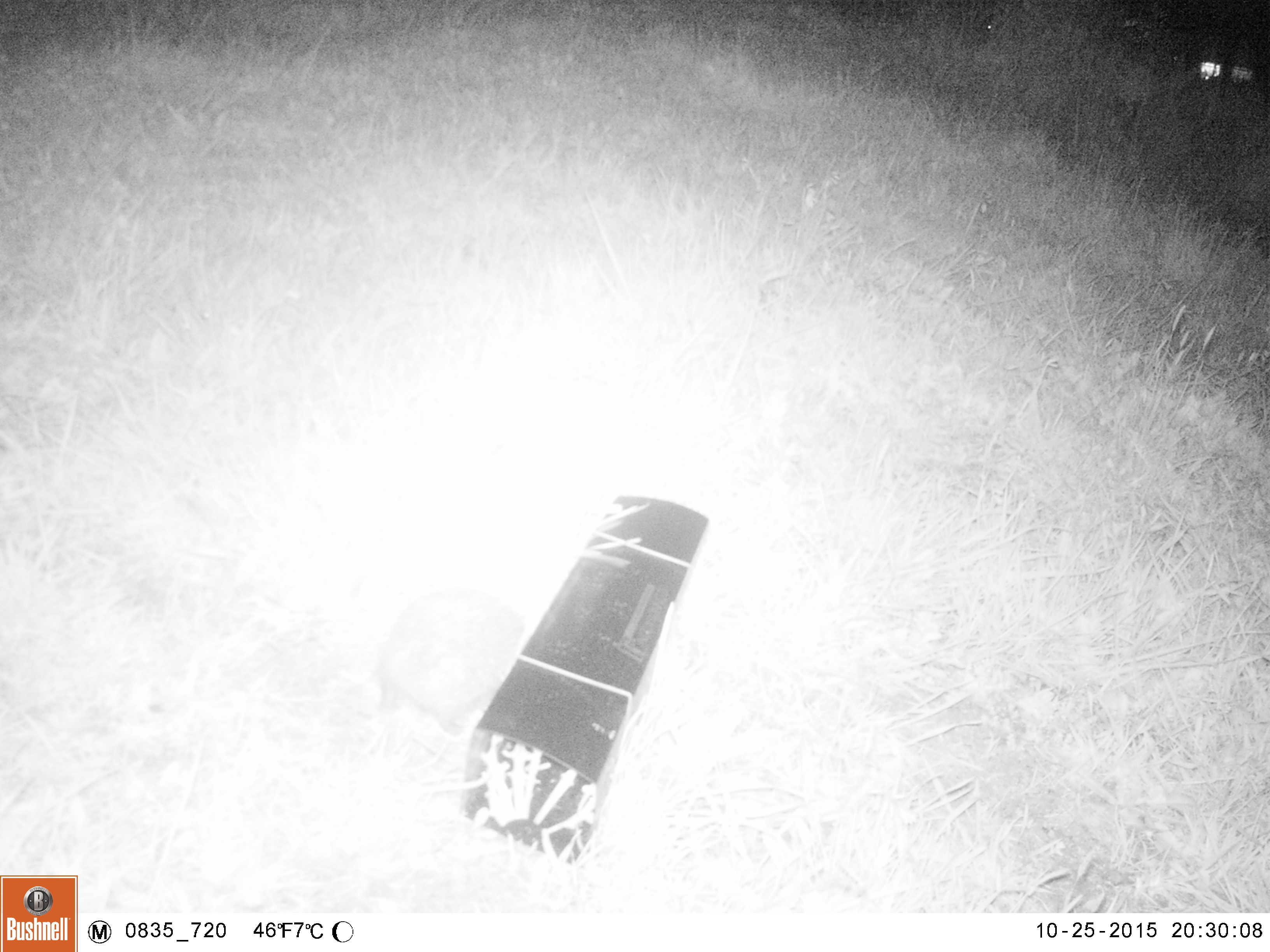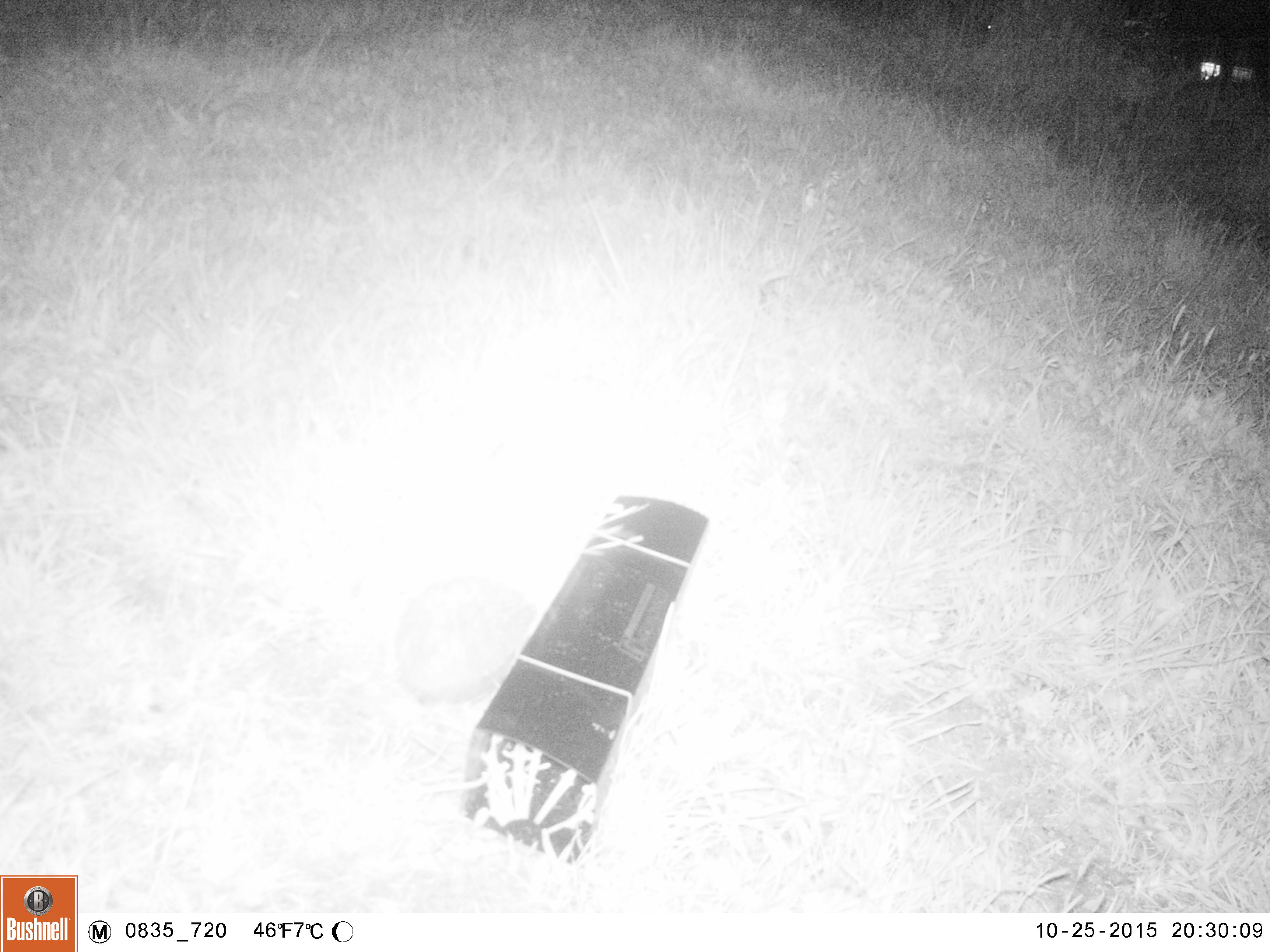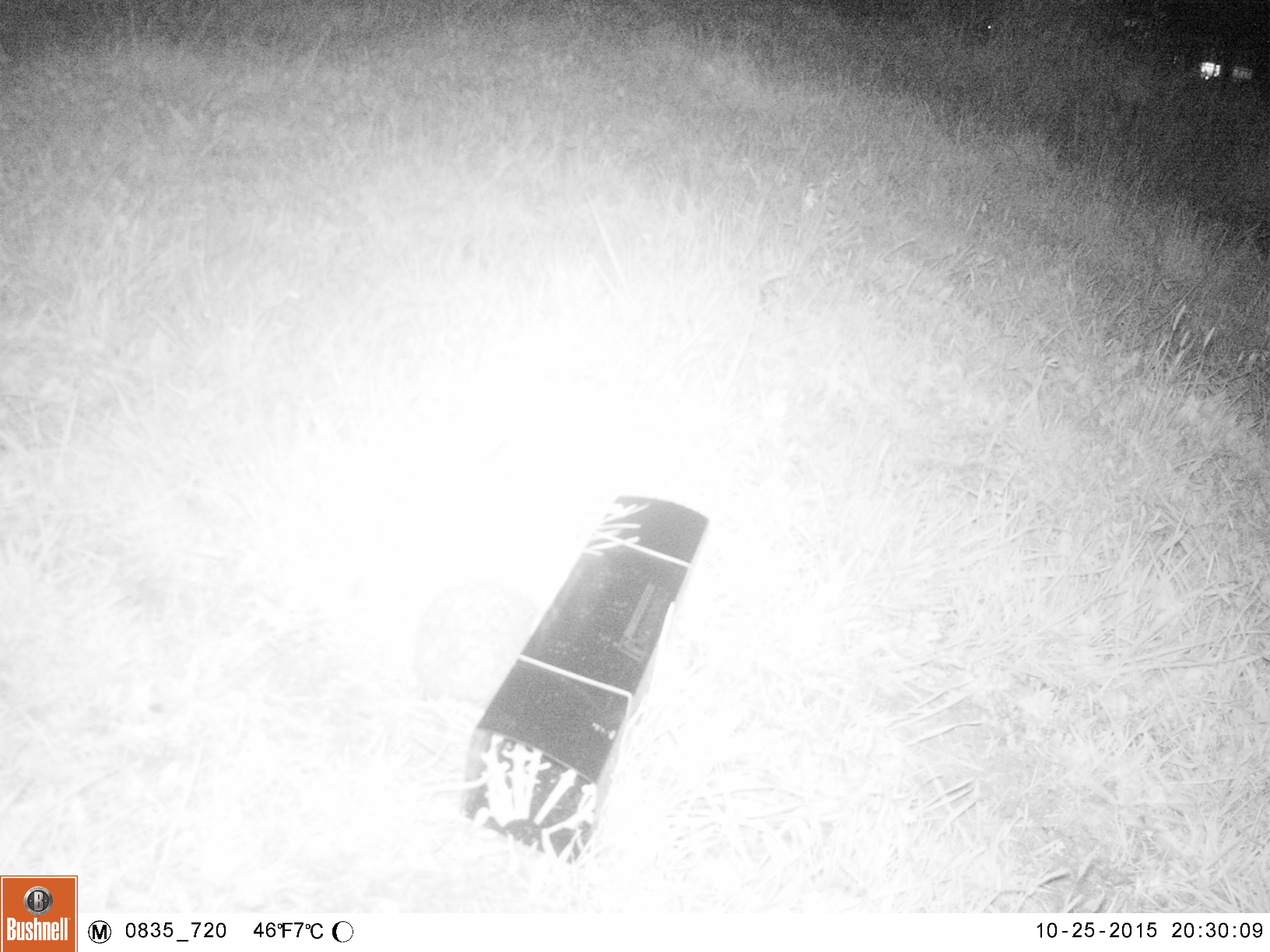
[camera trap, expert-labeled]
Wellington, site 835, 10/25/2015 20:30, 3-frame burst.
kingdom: Animalia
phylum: Chordata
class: Mammalia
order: Eulipotyphla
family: Erinaceidae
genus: Erinaceus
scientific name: Erinaceus europaeus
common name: hedgehog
Hedgehog (Erinaceus europaeus).